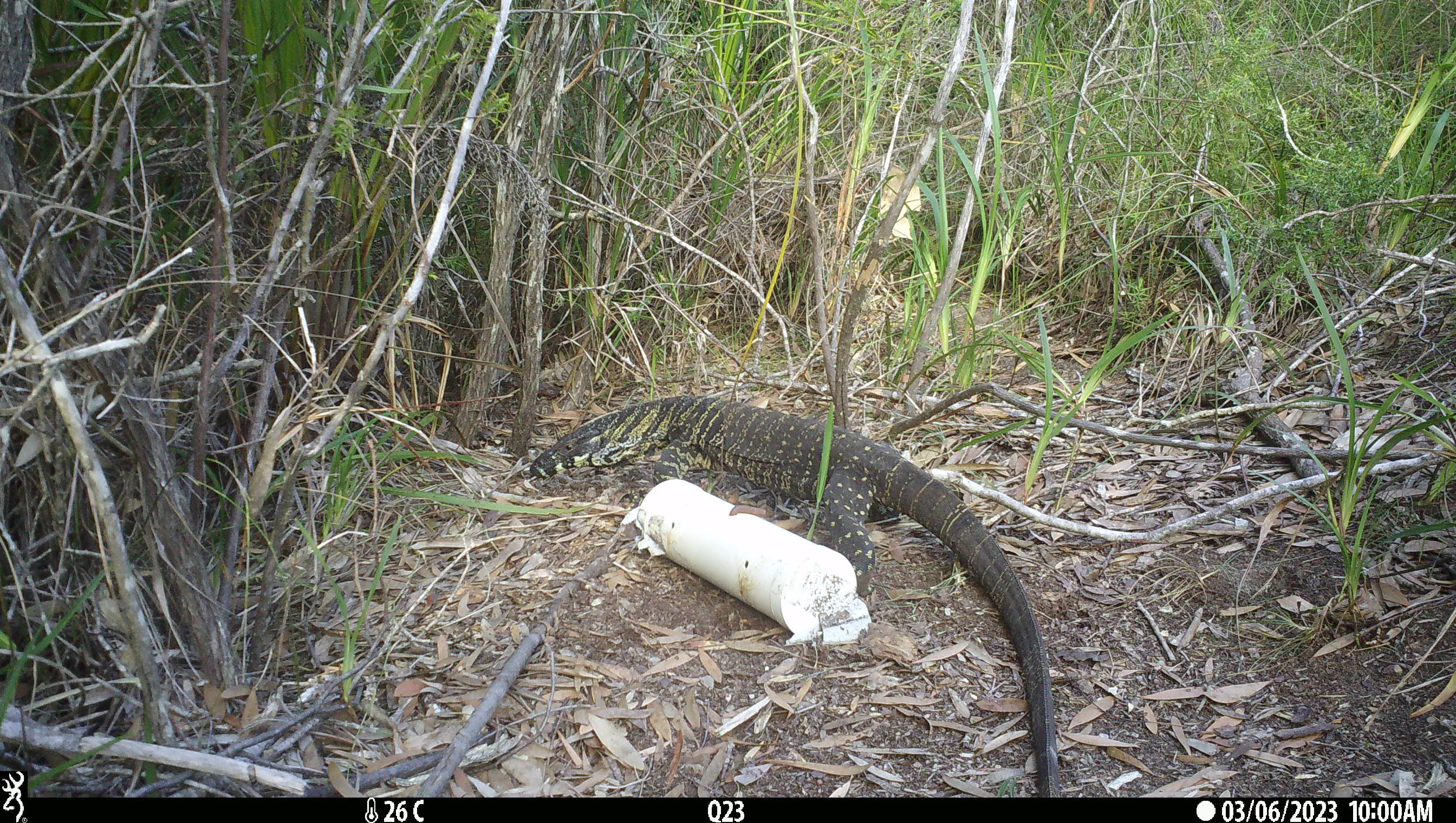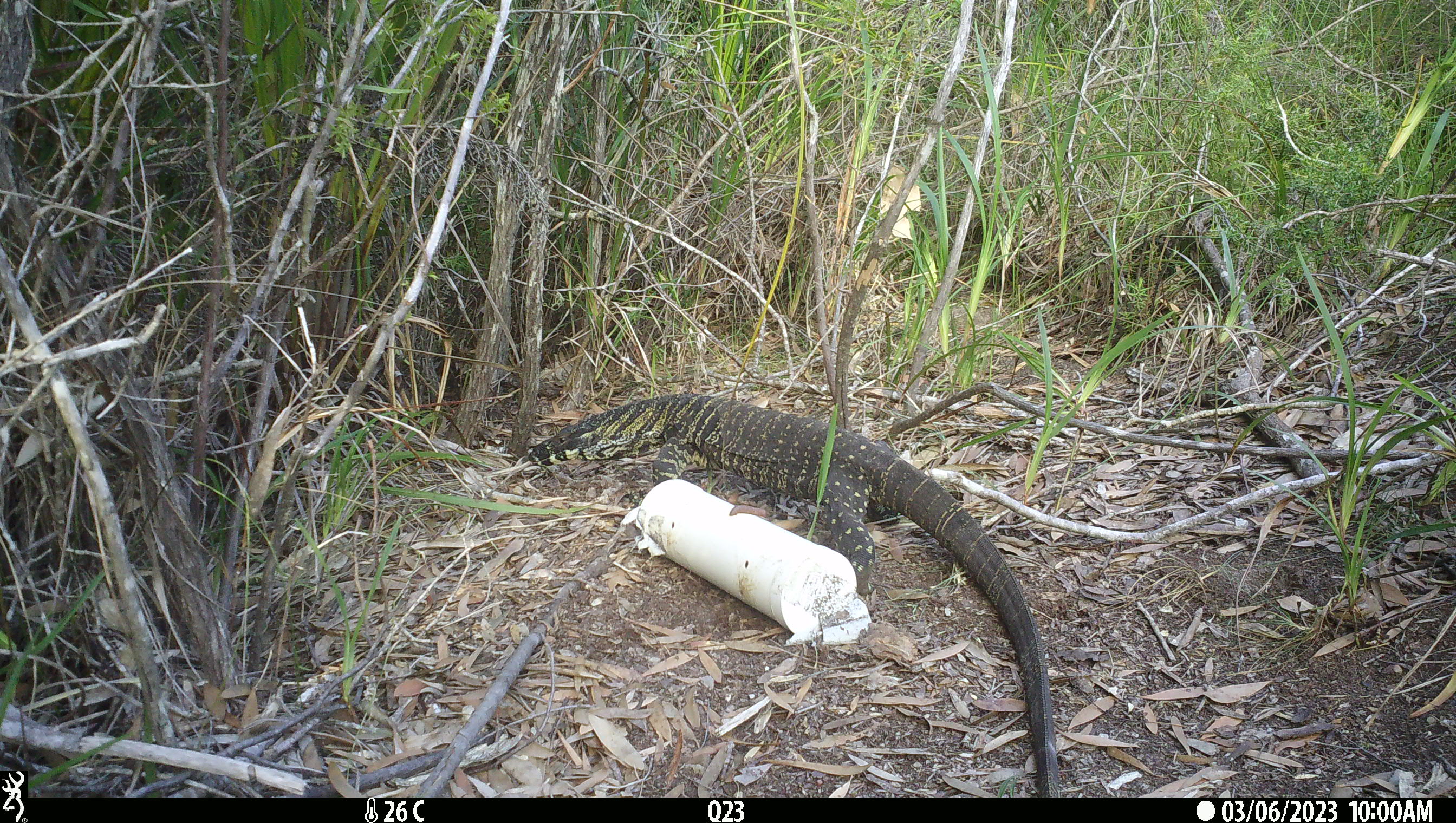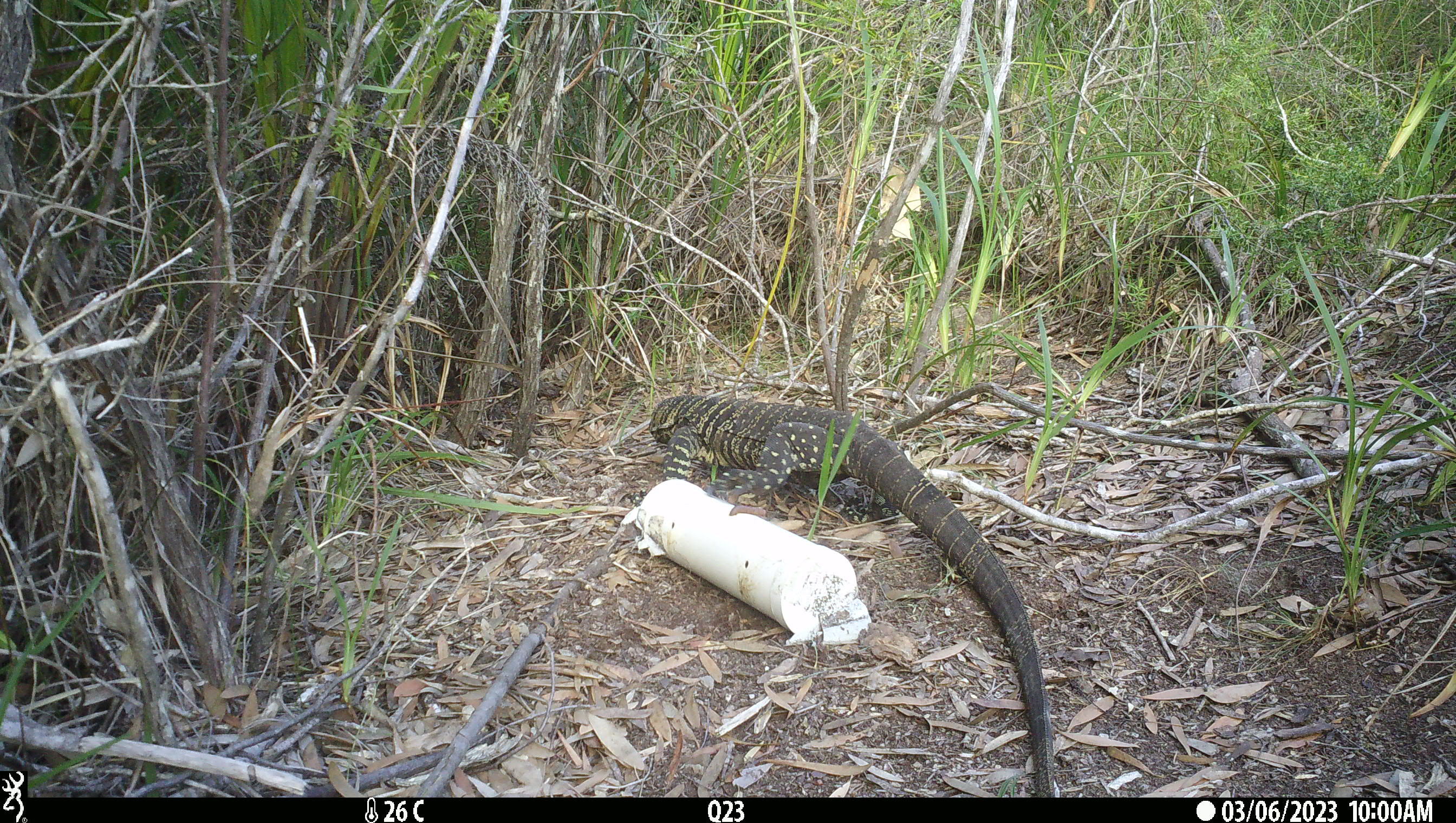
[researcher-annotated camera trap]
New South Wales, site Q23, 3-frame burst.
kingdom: Animalia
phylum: Chordata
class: Reptilia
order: Squamata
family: Varanidae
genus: Varanus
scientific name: Varanus varius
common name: lace monitor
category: goanna